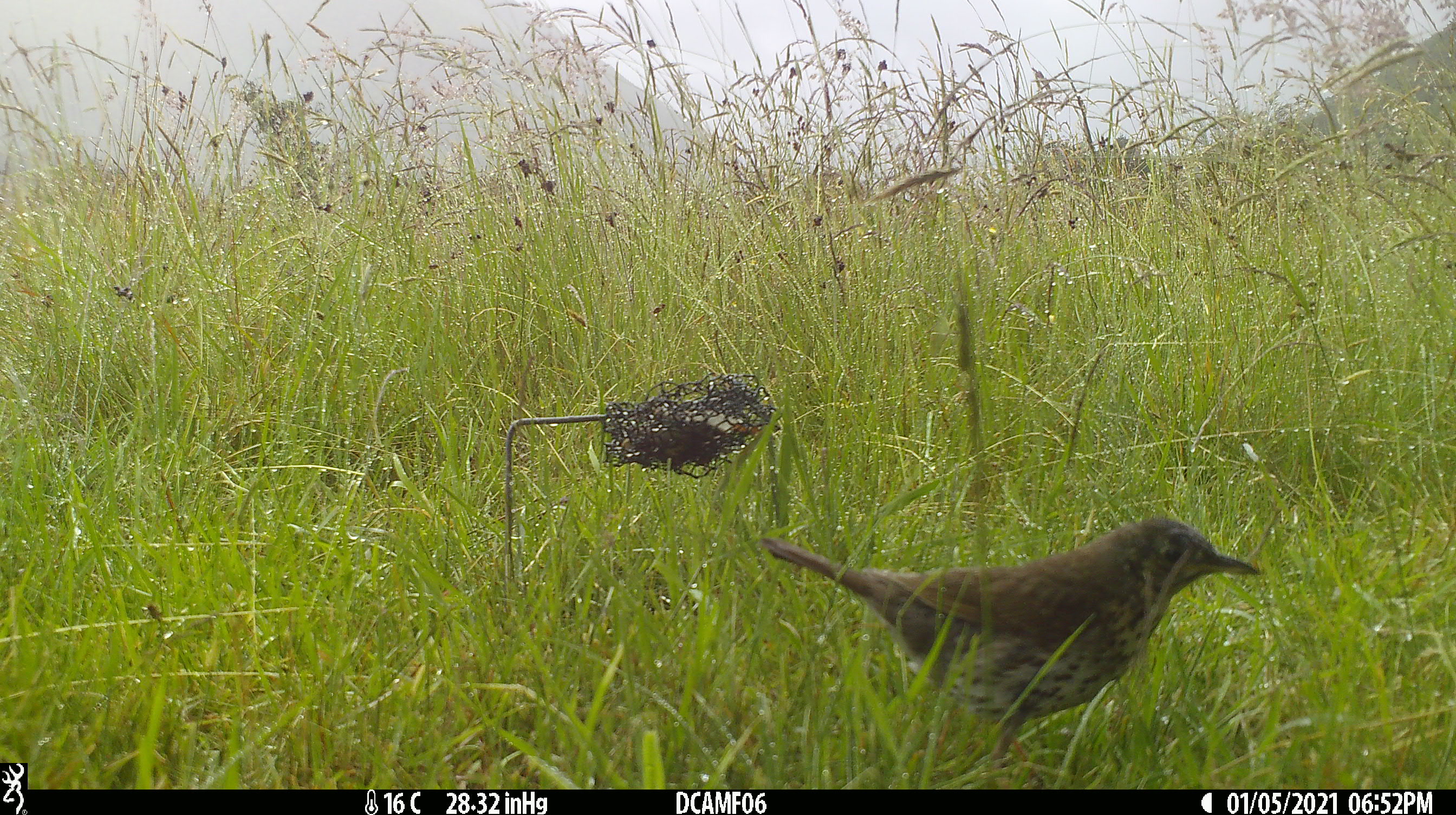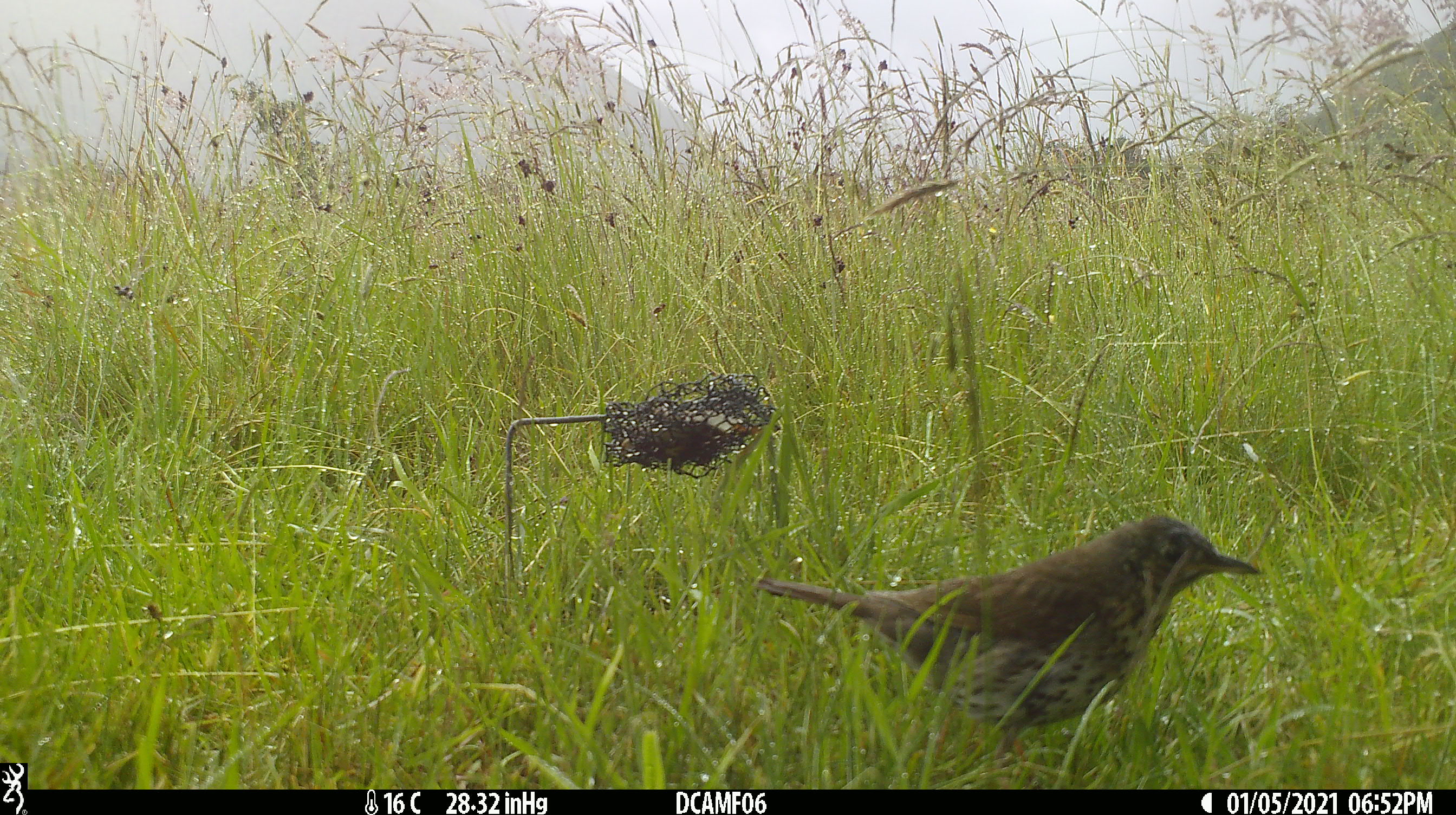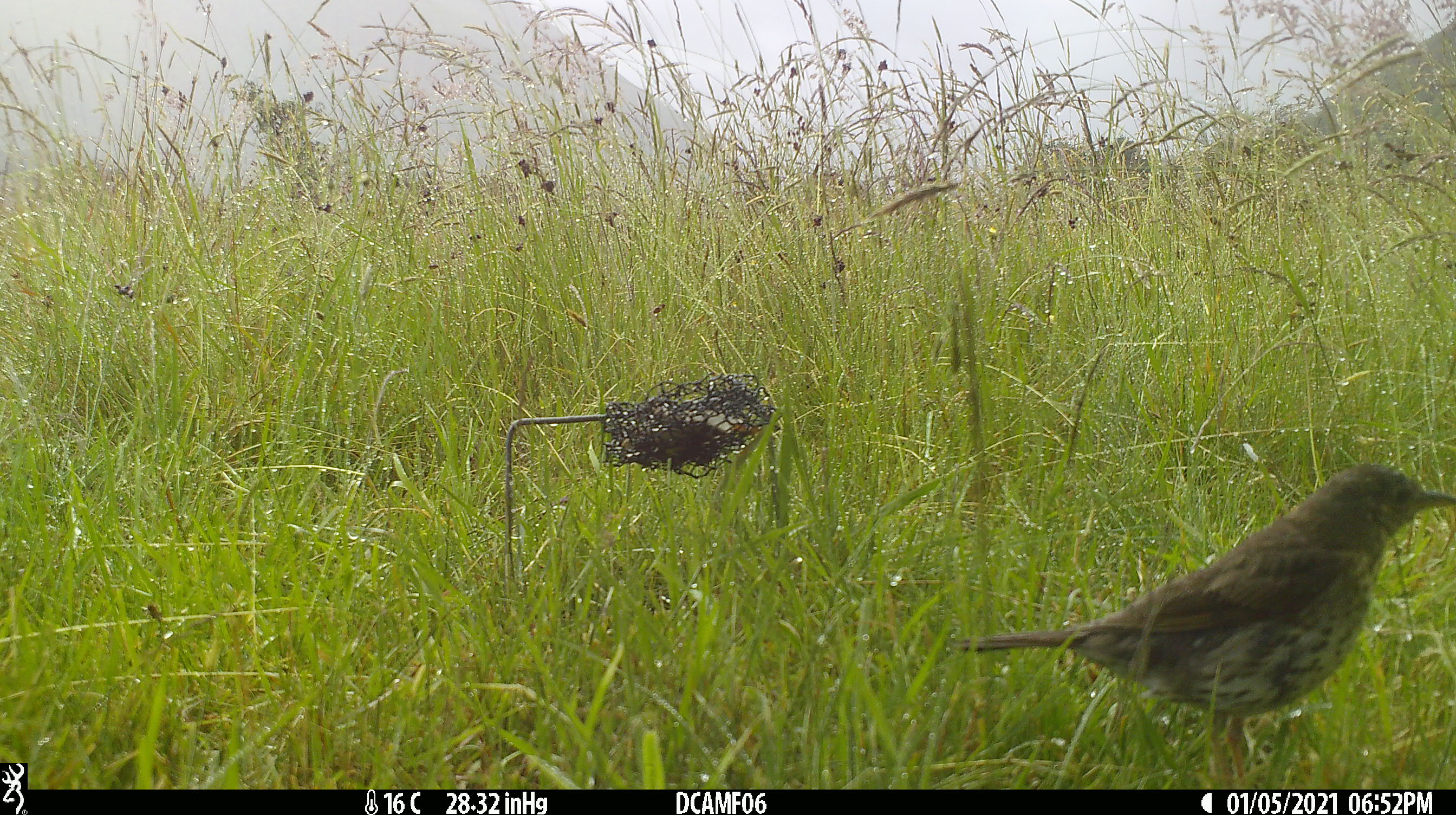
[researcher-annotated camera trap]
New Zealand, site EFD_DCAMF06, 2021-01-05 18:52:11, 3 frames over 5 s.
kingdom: Animalia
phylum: Chordata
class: Aves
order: Passeriformes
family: Turdidae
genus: Turdus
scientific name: Turdus philomelos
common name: song thrush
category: thrush